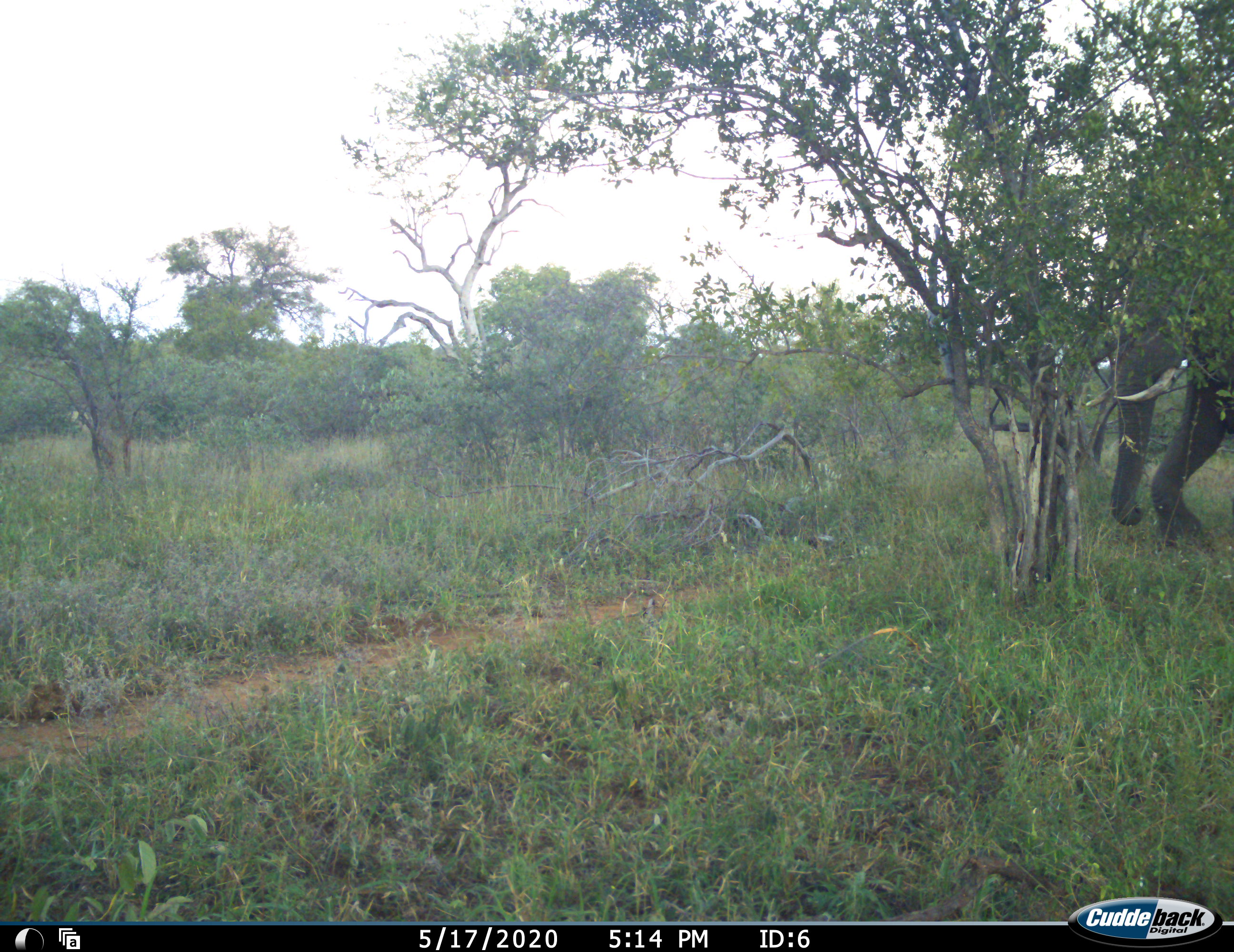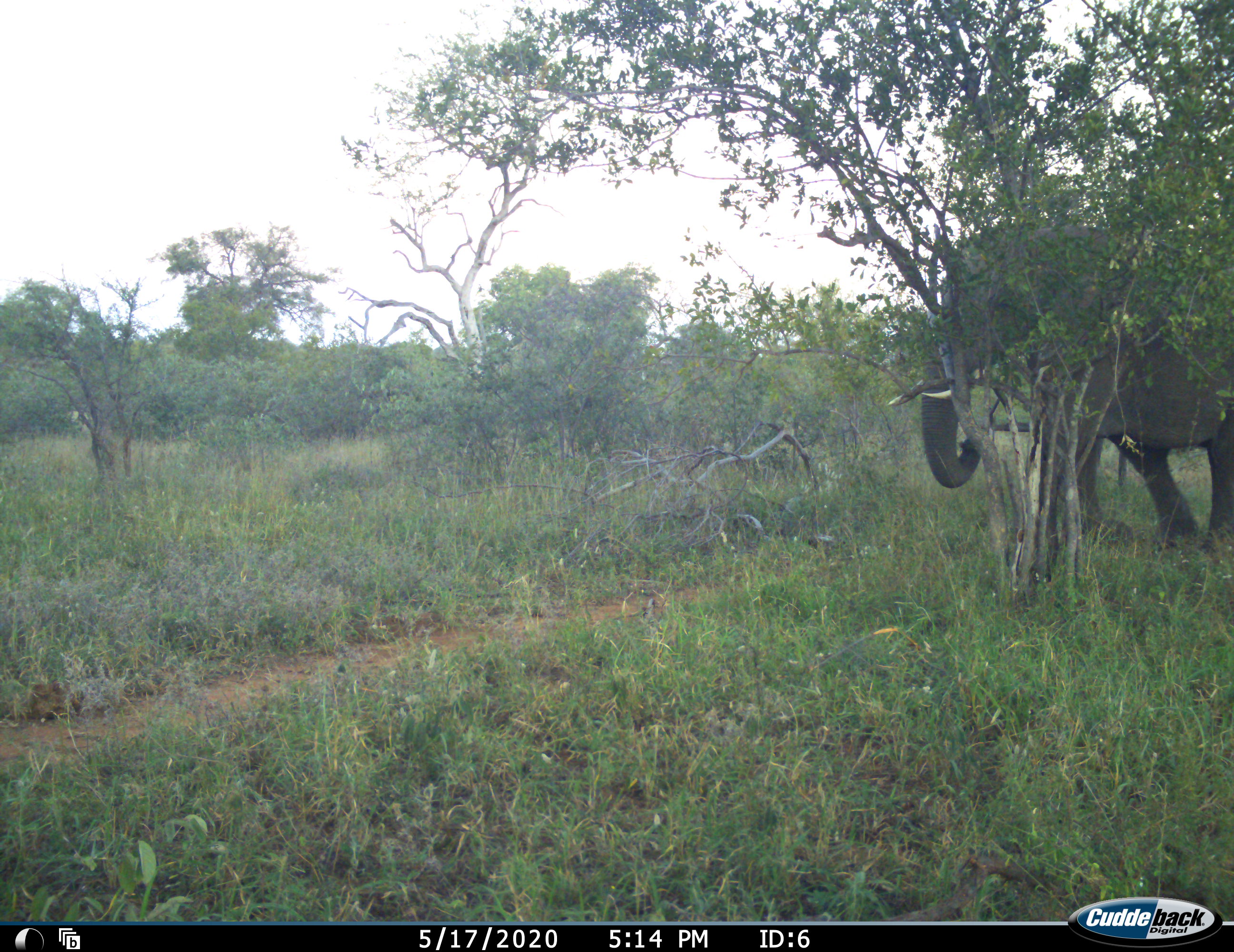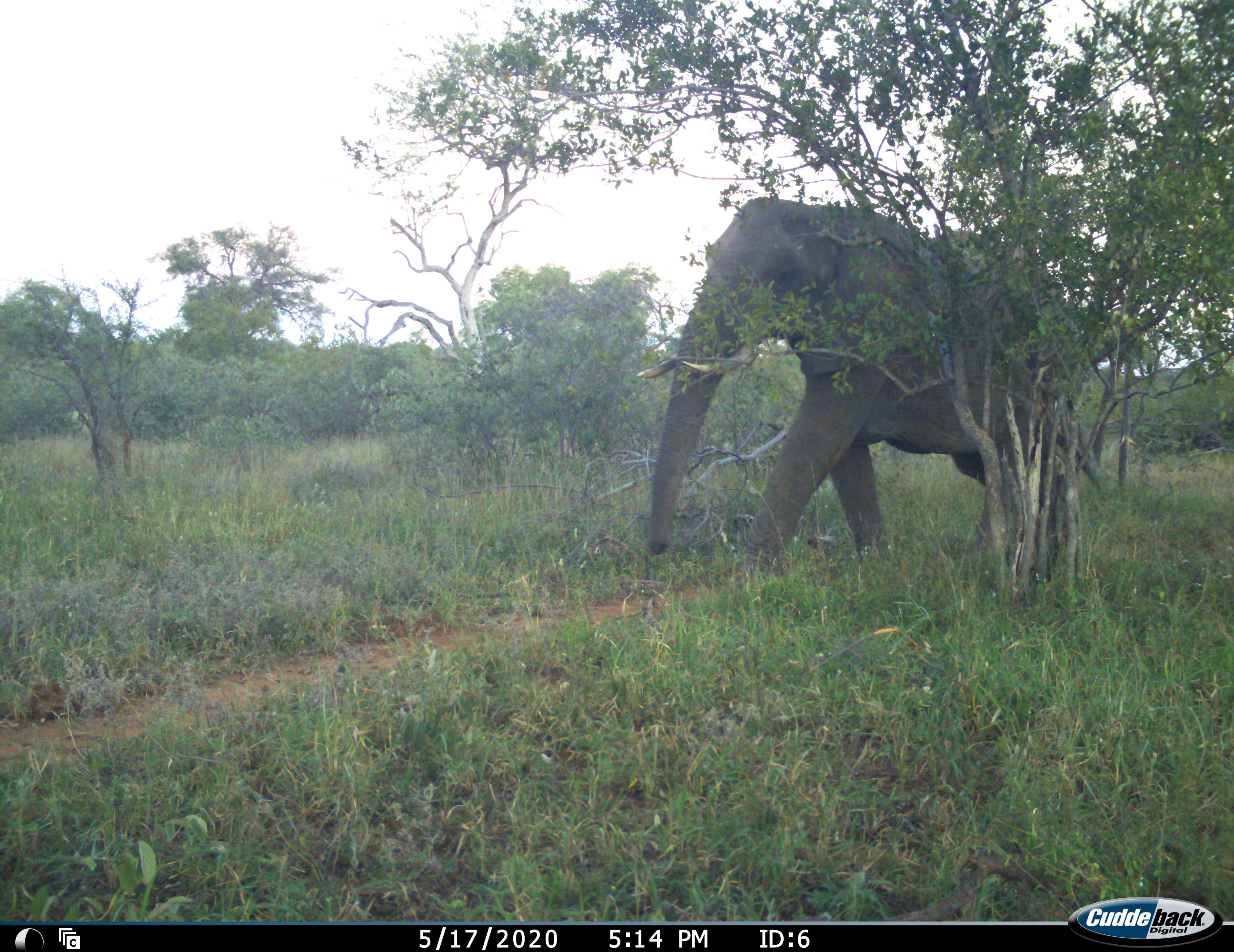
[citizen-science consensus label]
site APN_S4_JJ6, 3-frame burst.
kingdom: Animalia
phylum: Chordata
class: Mammalia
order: Proboscidea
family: Elephantidae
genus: Loxodonta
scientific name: Loxodonta africana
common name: african bush elephant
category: elephant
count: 1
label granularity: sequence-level